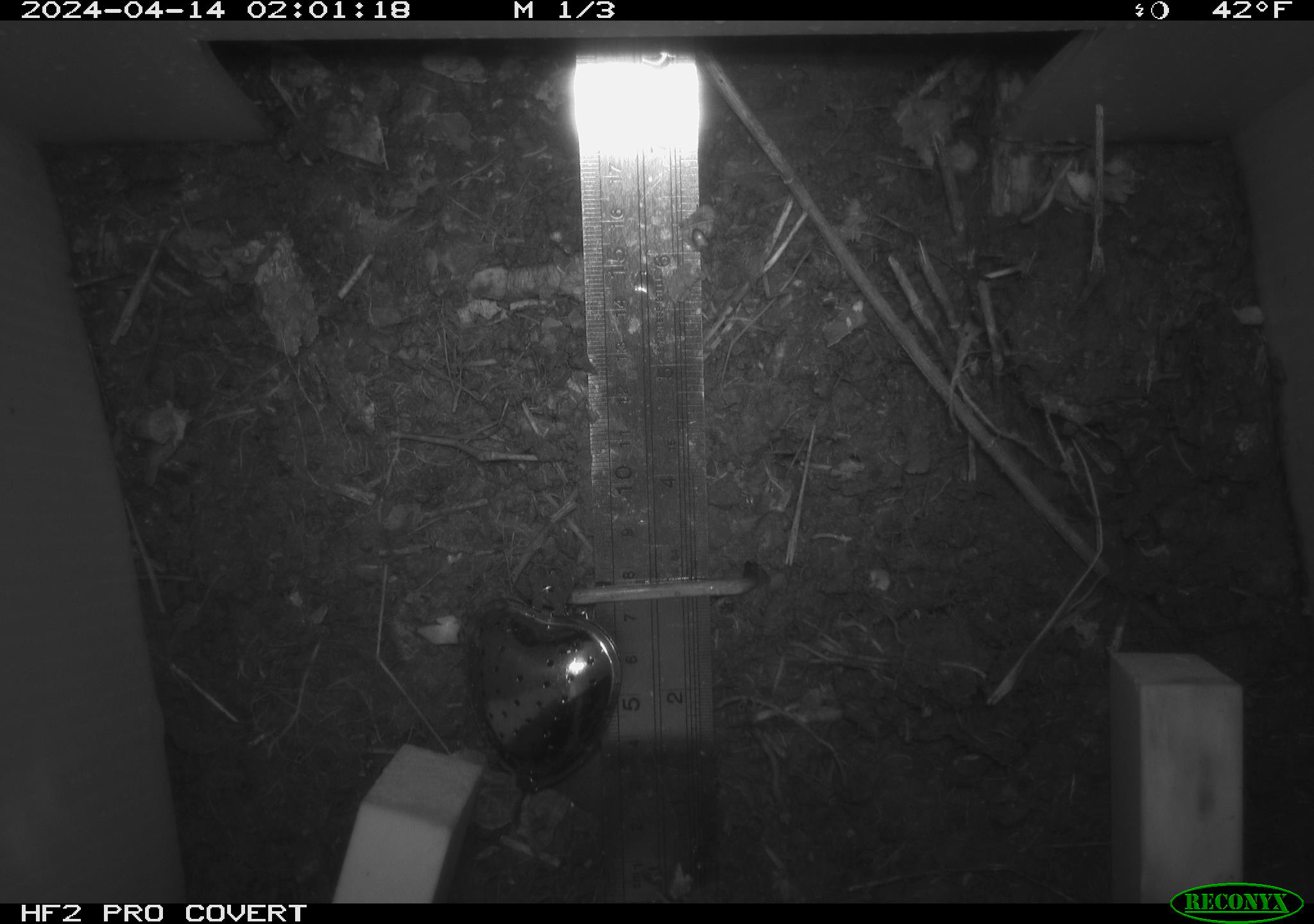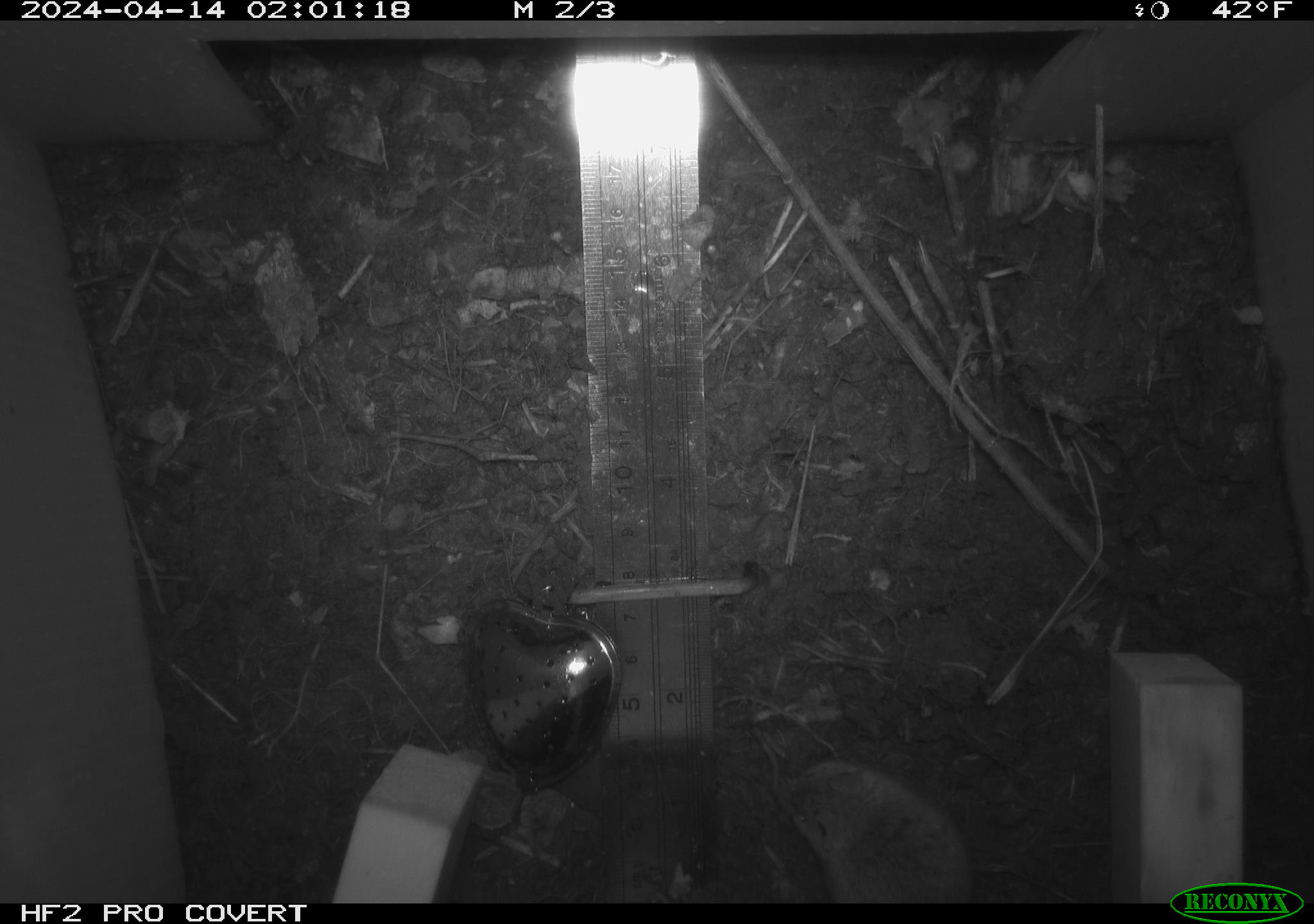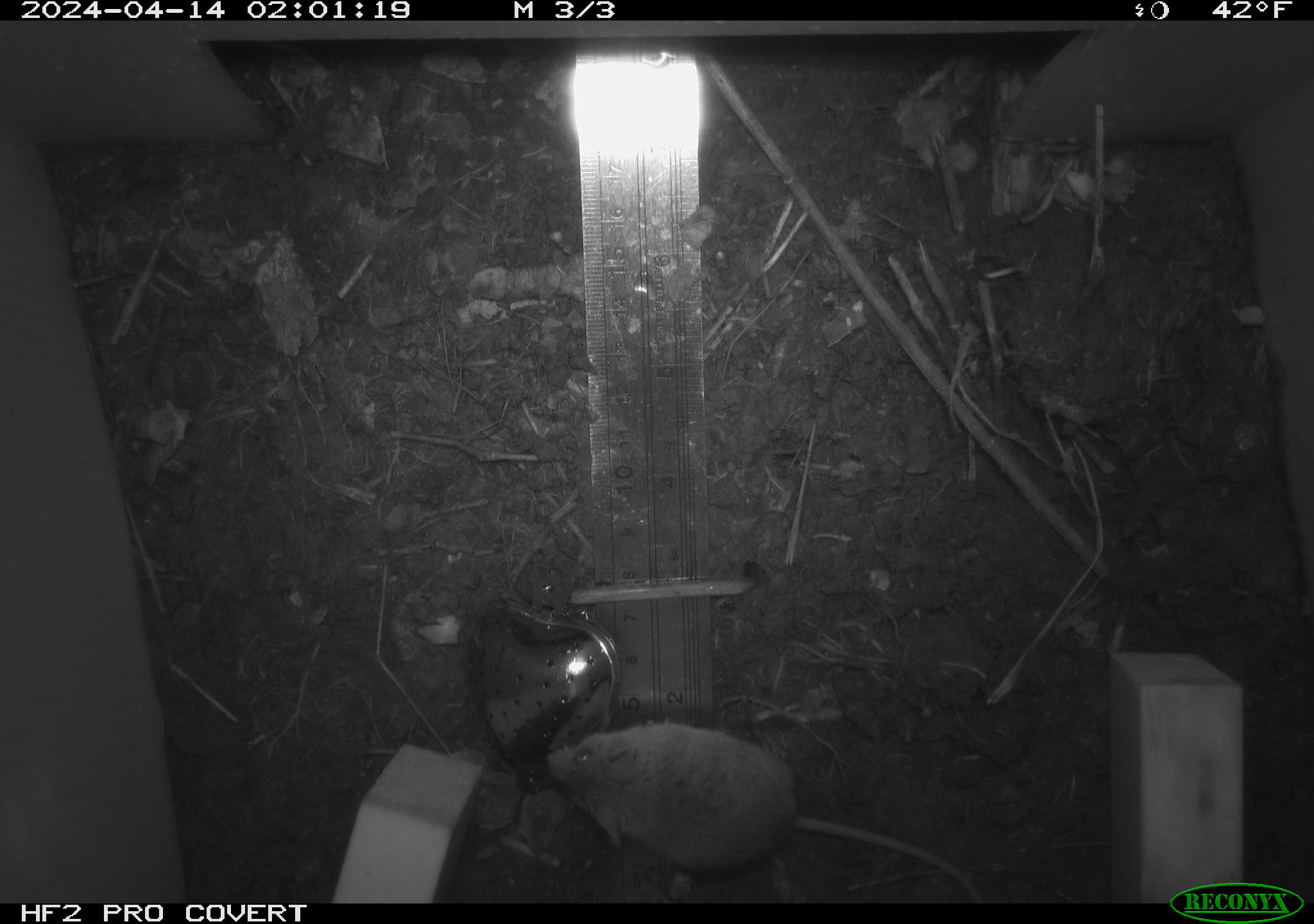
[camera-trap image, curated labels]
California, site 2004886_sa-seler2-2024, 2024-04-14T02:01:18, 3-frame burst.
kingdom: Animalia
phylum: Chordata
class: Mammalia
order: Rodentia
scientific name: Rodentia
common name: mouse species